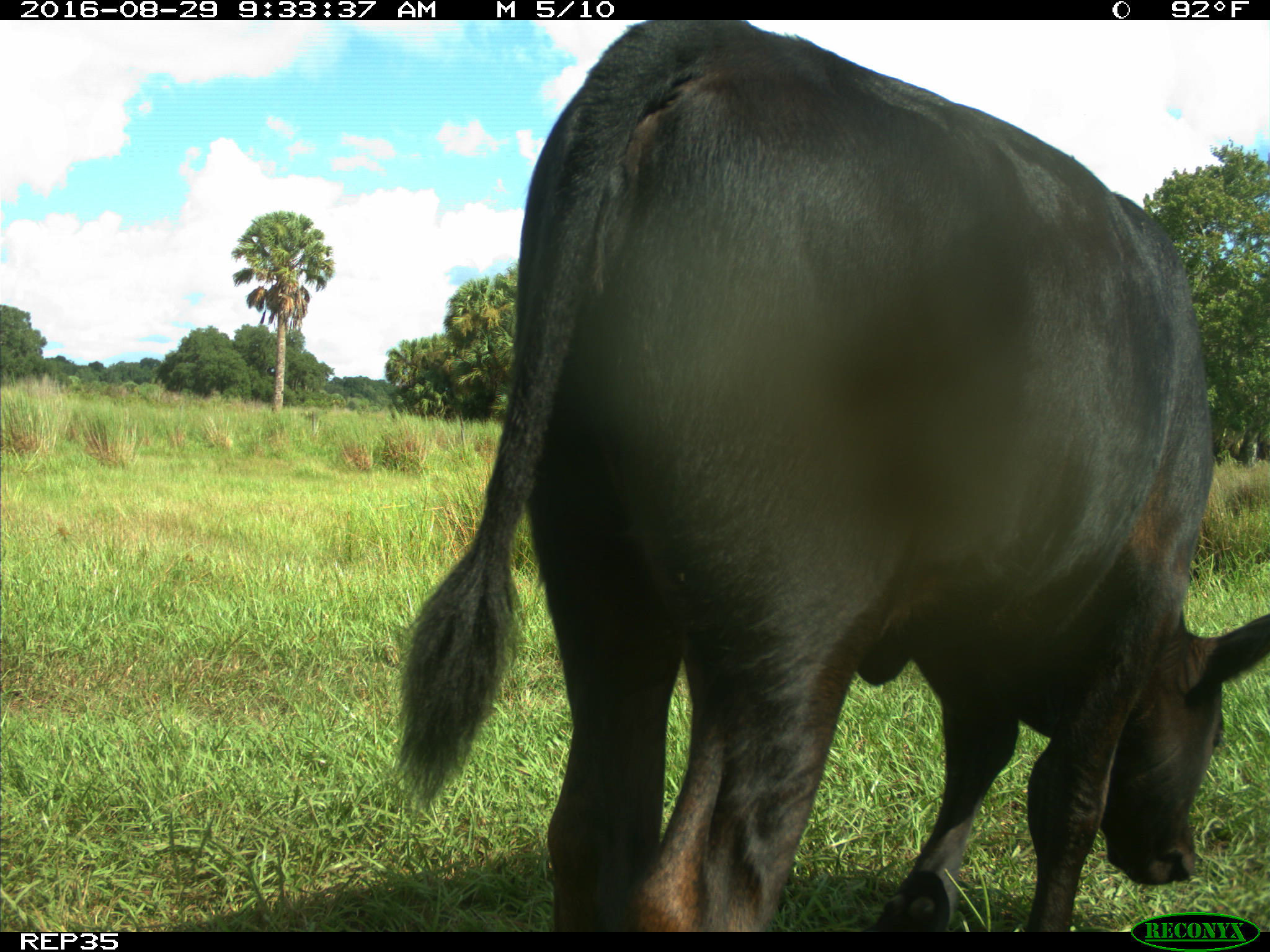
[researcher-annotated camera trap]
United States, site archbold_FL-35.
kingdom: Animalia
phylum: Chordata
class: Mammalia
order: Artiodactyla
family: Bovidae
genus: Bos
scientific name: Bos taurus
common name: domestic cow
Bos taurus (domestic cow).